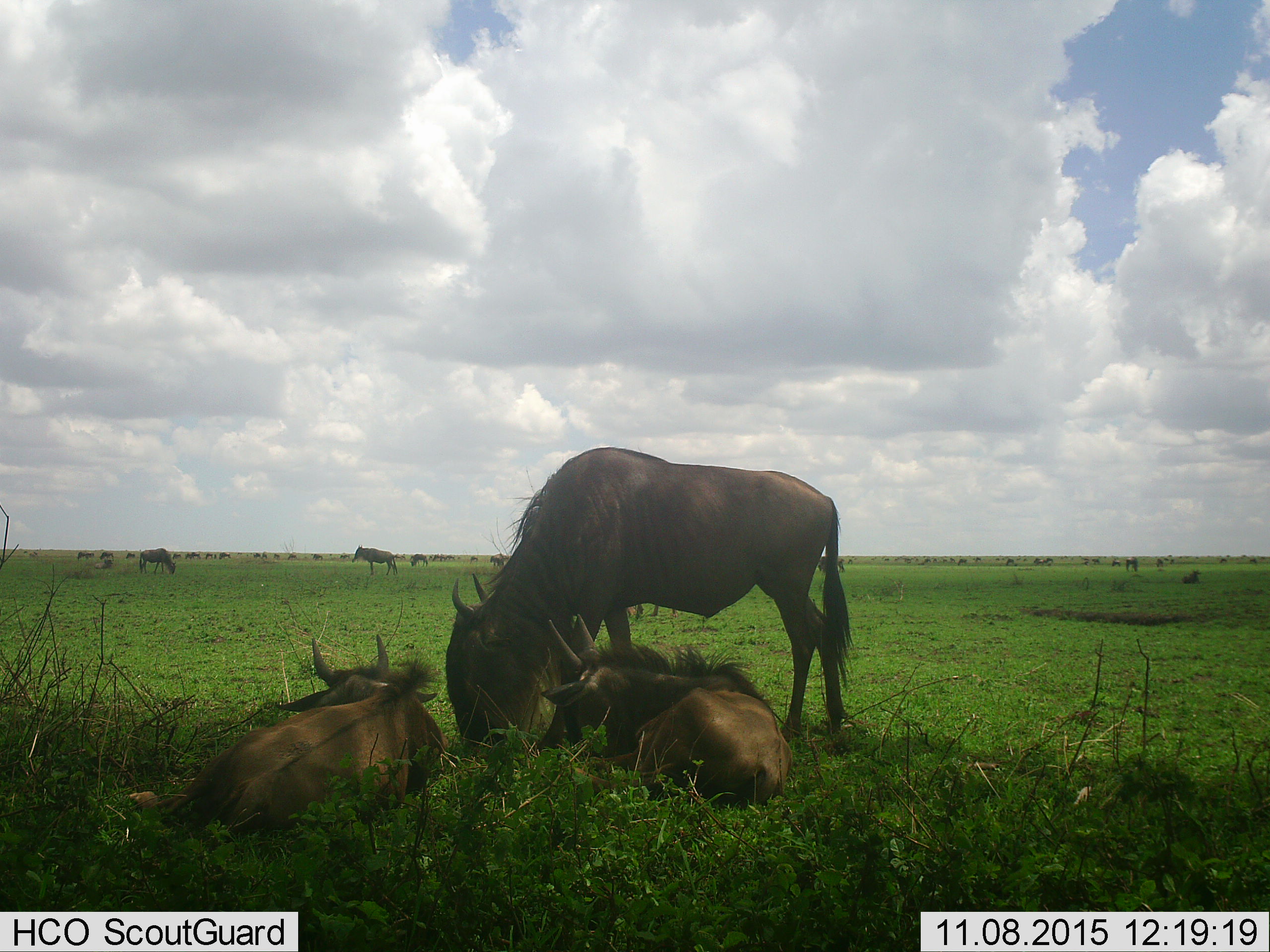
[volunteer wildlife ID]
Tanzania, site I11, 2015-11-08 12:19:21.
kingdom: Animalia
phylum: Chordata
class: Mammalia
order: Artiodactyla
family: Bovidae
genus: Connochaetes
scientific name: Connochaetes taurinus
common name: blue wildebeest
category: wildebeest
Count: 11-50.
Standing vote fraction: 100%.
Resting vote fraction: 100%.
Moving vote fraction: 20%.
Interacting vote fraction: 10%.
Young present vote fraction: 30%.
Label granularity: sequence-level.